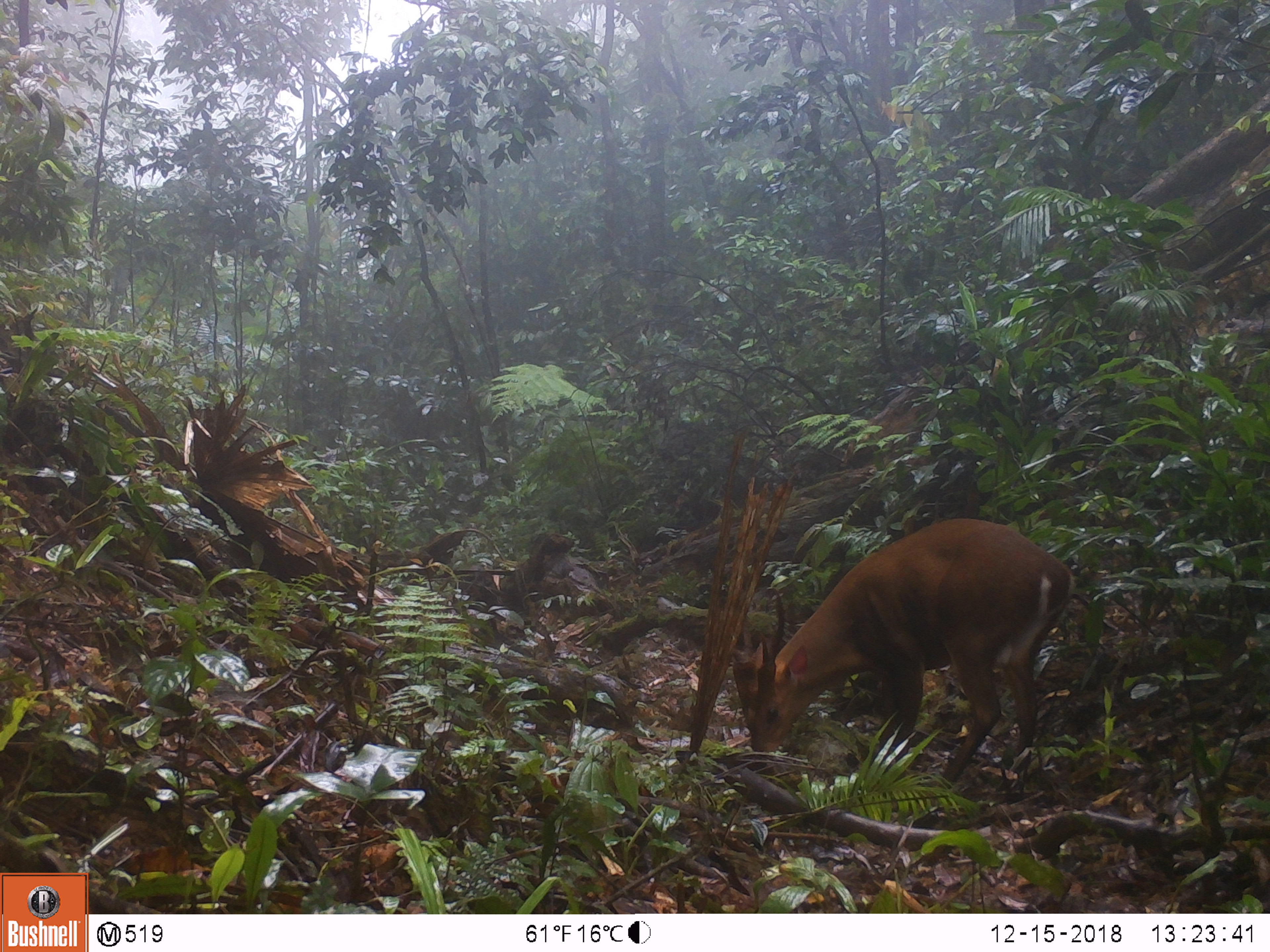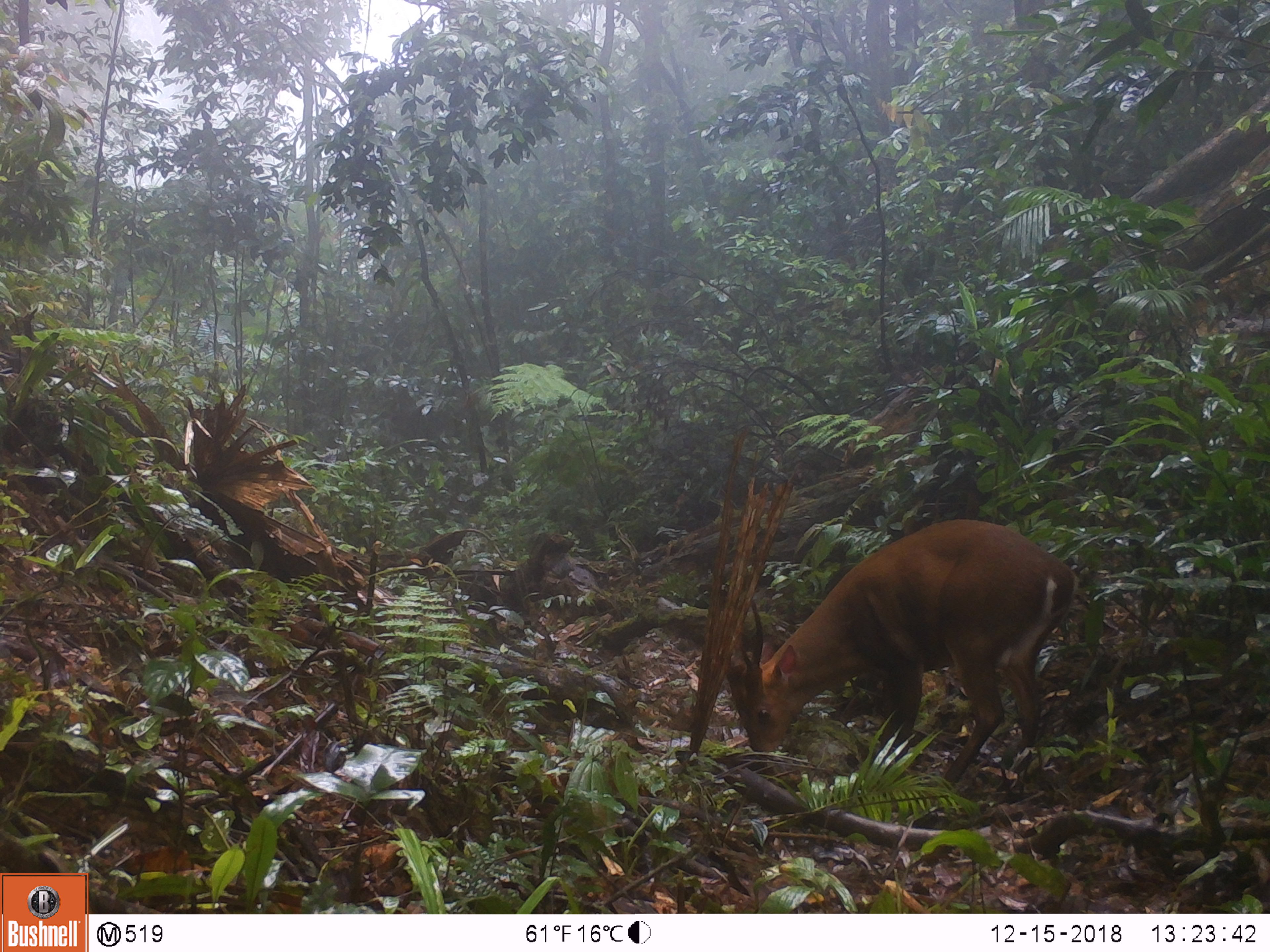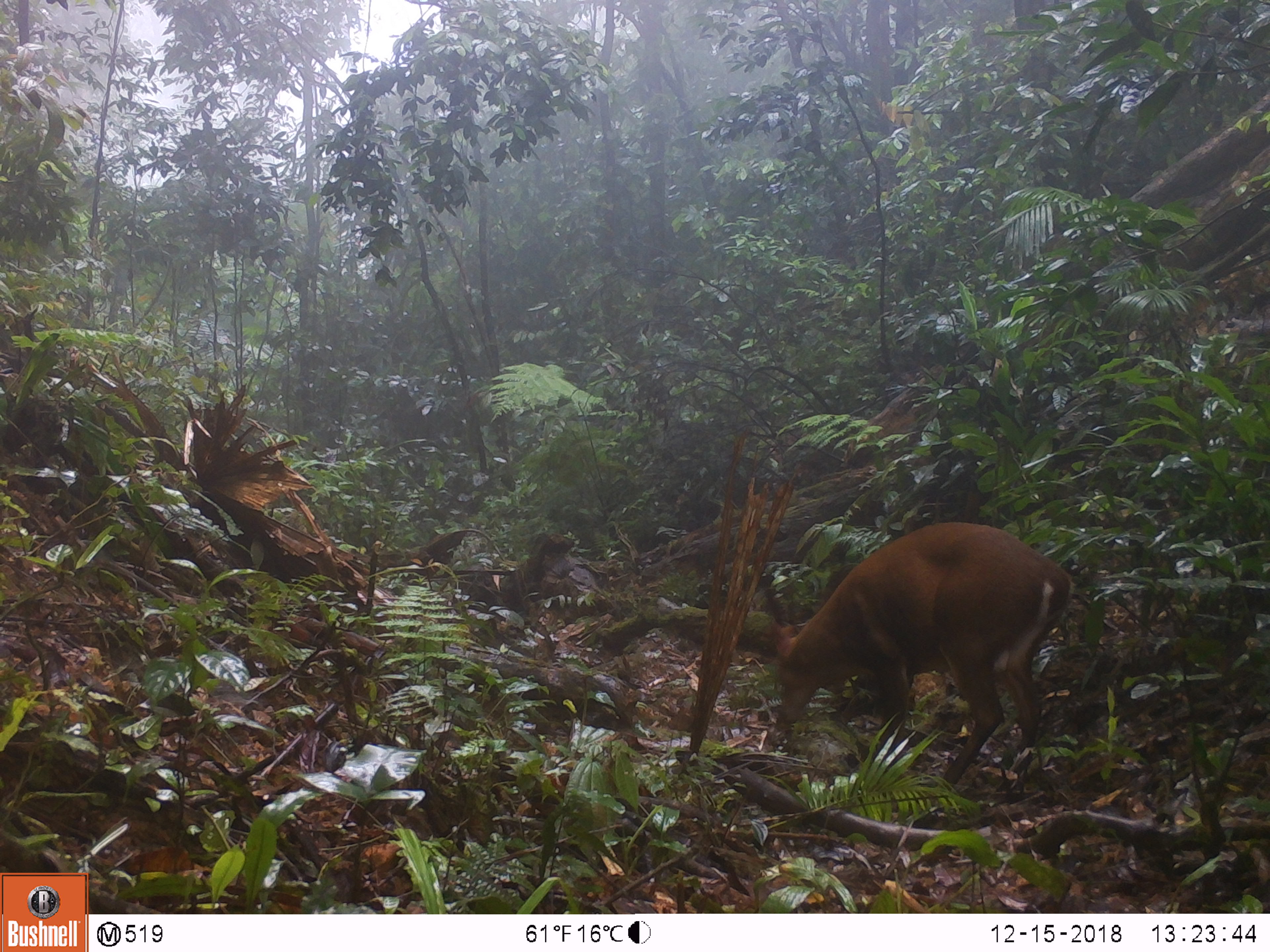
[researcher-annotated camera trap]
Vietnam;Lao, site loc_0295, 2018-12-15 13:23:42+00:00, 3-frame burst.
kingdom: Animalia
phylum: Chordata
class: Mammalia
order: Artiodactyla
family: Cervidae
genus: Muntiacus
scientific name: Muntiacus vuquangensis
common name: large-antlered muntjac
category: large antlered muntjac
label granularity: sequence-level